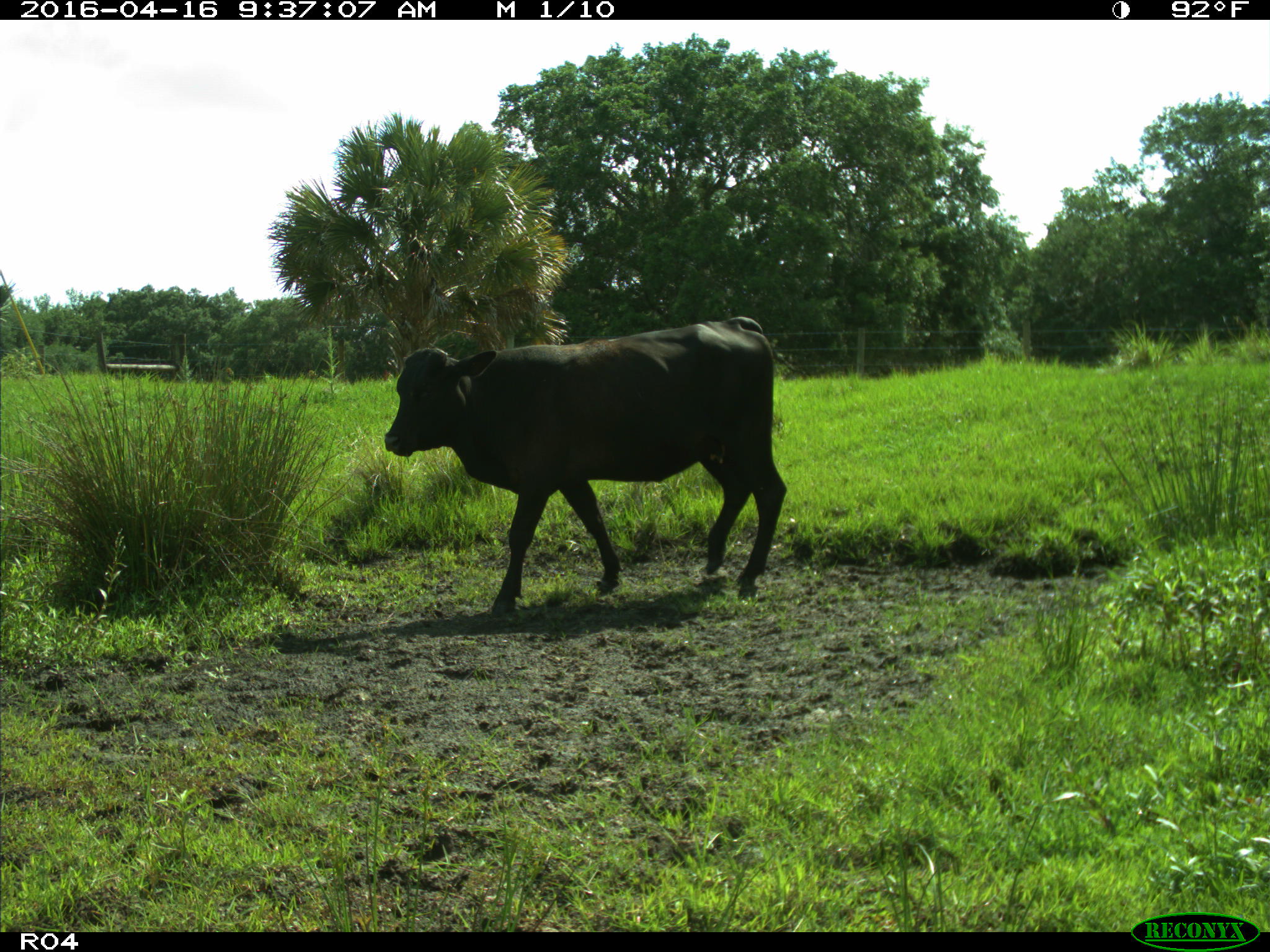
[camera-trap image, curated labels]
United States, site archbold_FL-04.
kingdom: Animalia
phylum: Chordata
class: Mammalia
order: Artiodactyla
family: Bovidae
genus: Bos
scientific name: Bos taurus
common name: domestic cow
Bos taurus (domestic cow).